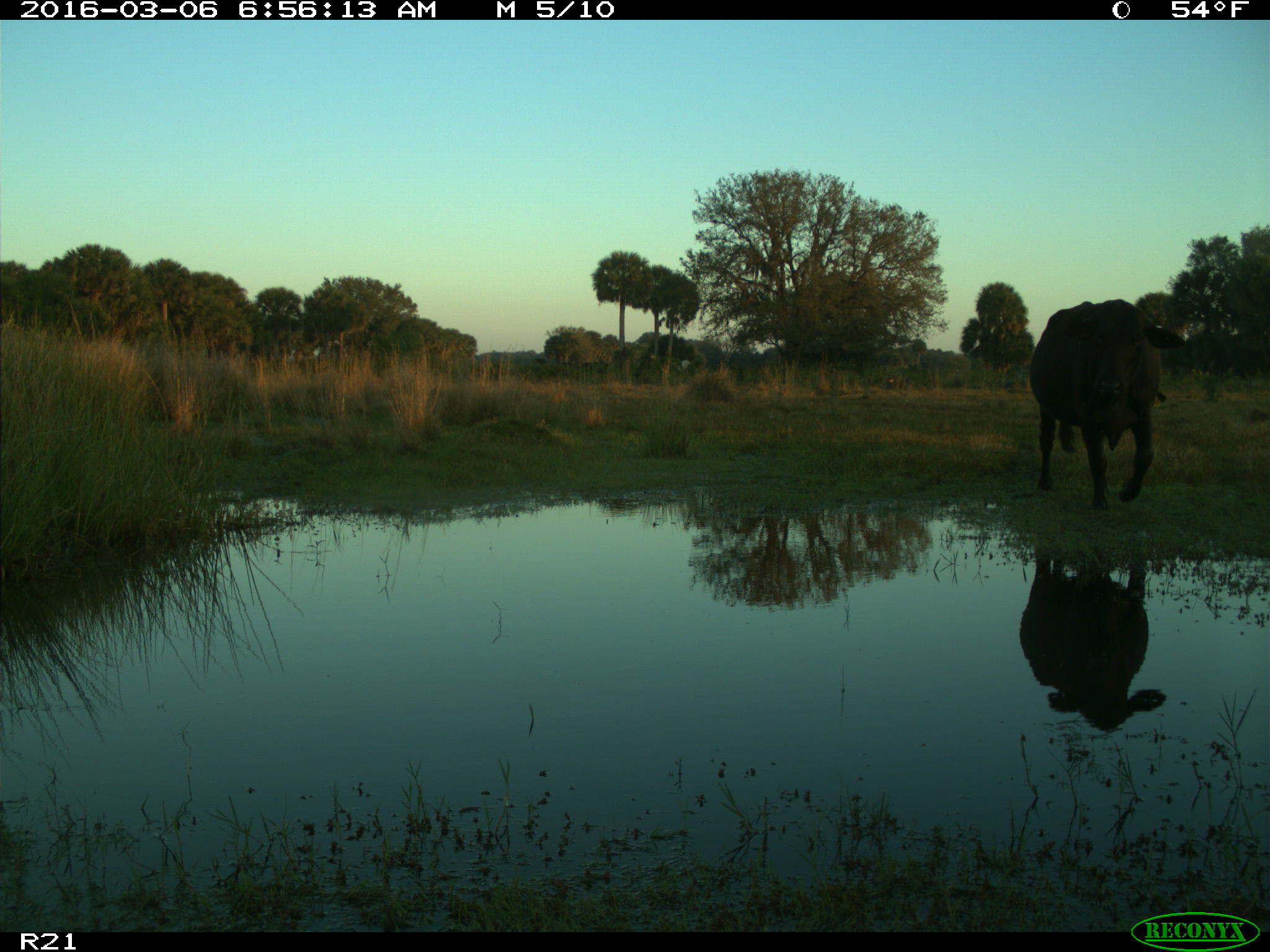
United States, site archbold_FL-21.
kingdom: Animalia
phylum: Chordata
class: Mammalia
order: Artiodactyla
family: Bovidae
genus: Bos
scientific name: Bos taurus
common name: domestic cow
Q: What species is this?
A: Bos taurus (domestic cow).